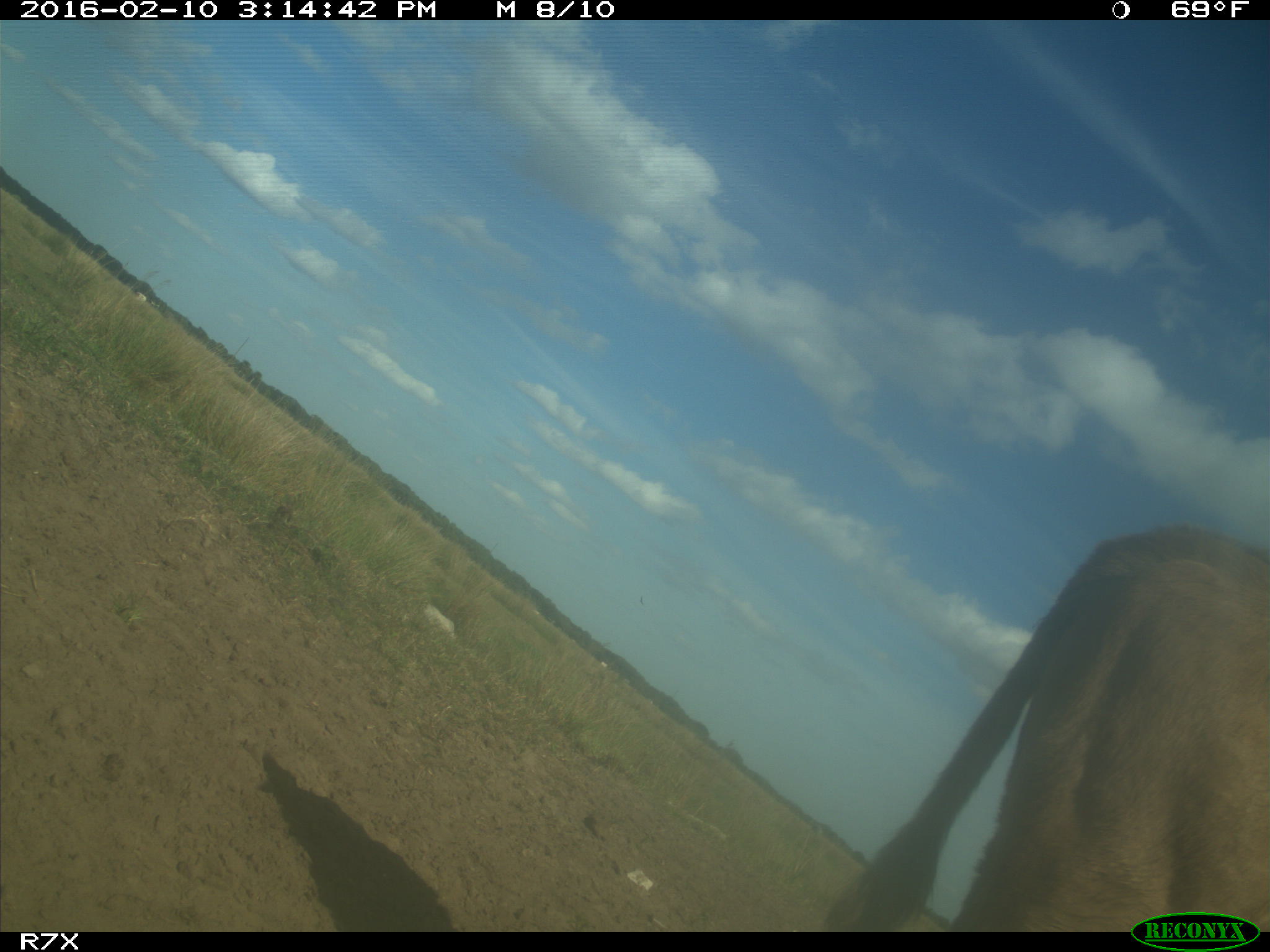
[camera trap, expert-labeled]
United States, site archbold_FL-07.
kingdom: Animalia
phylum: Chordata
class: Mammalia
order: Artiodactyla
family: Bovidae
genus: Bos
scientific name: Bos taurus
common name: domestic cow